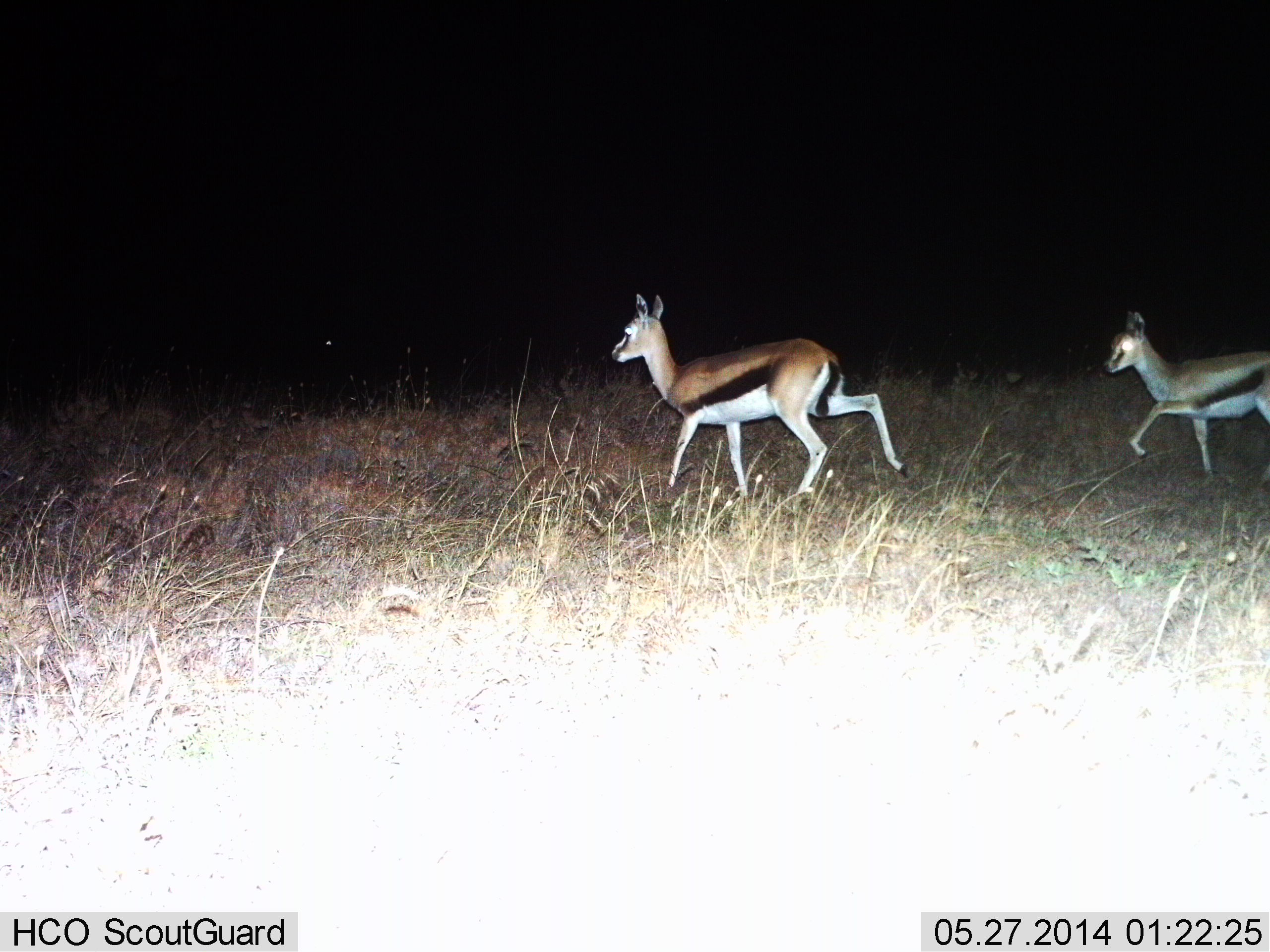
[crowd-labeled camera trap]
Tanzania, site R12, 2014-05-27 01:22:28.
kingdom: Animalia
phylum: Chordata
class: Mammalia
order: Artiodactyla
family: Bovidae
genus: Eudorcas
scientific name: Eudorcas thomsonii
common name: thomson's gazelle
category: gazellethomsons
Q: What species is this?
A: Gazellethomsons (thomson's gazelle) (Eudorcas thomsonii).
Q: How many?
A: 2.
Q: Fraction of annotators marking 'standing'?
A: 0%.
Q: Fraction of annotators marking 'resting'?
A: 0%.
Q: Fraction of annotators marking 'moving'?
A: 100%.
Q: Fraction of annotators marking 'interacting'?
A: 0%.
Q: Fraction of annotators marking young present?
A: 10%.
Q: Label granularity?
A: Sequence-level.